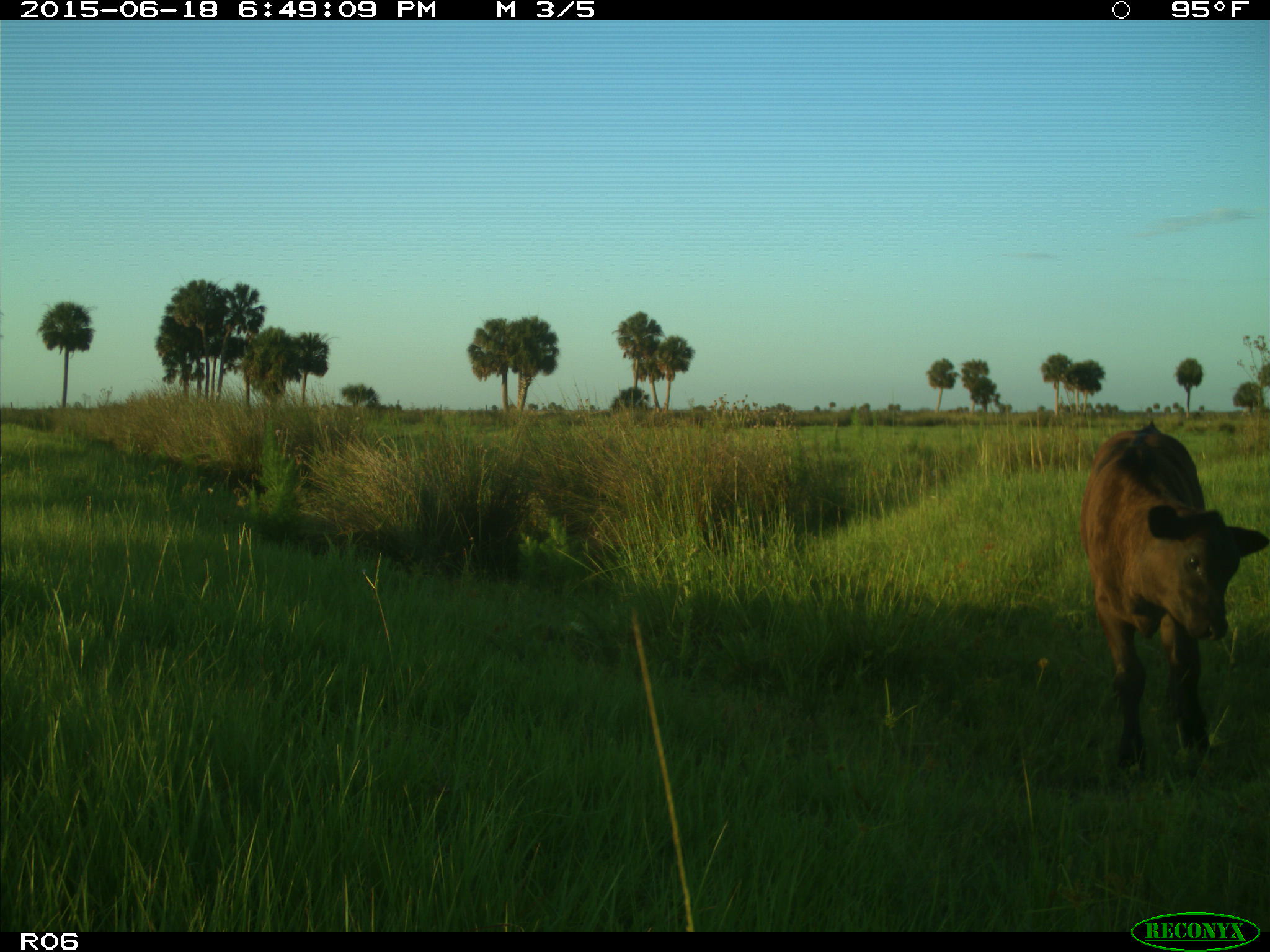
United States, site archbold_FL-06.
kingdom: Animalia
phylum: Chordata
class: Mammalia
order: Artiodactyla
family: Bovidae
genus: Bos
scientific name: Bos taurus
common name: domestic cow